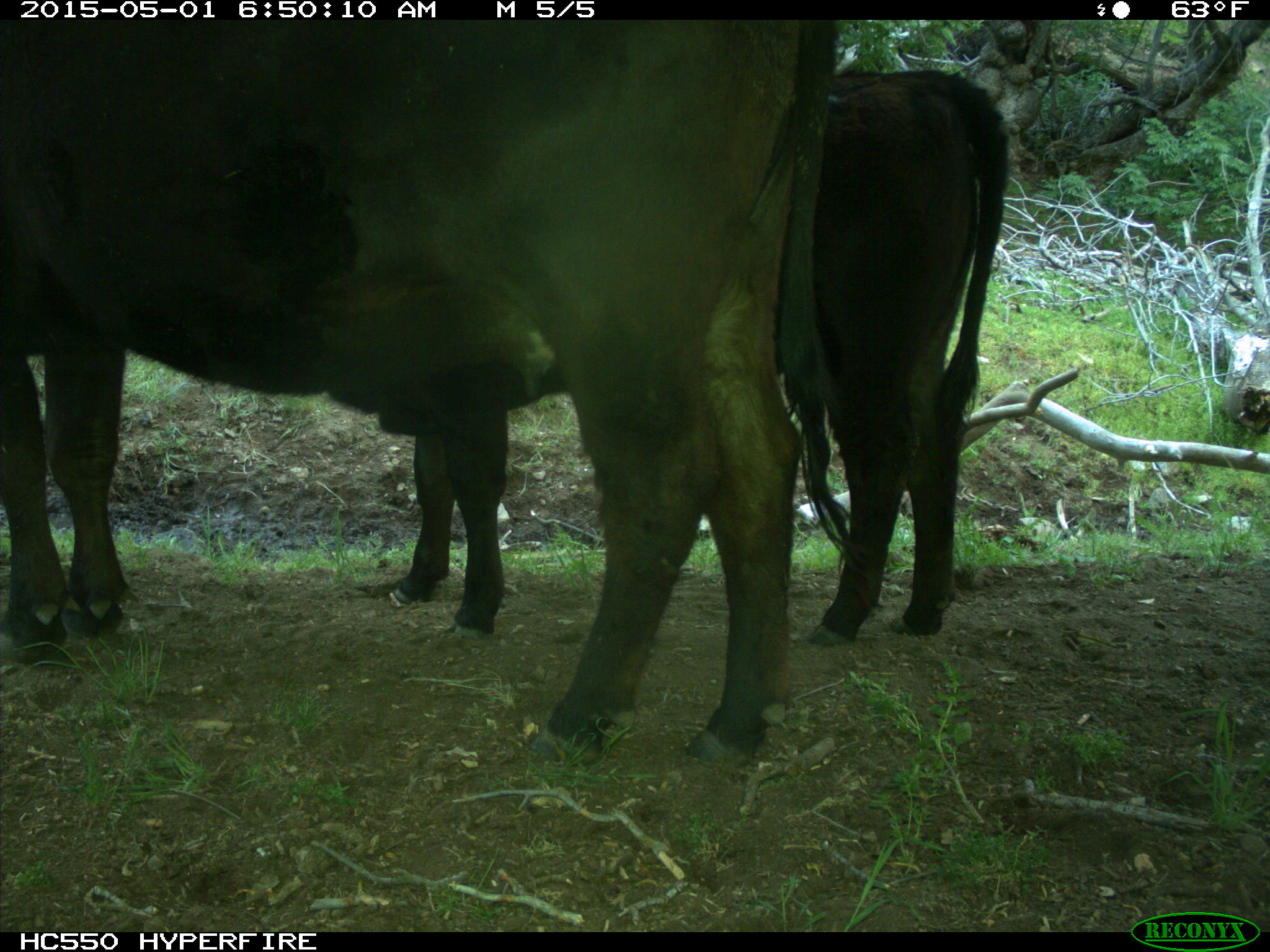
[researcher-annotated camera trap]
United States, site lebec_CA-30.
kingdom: Animalia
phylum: Chordata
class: Mammalia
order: Artiodactyla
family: Bovidae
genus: Bos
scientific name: Bos taurus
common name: domestic cow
Bos taurus (domestic cow).